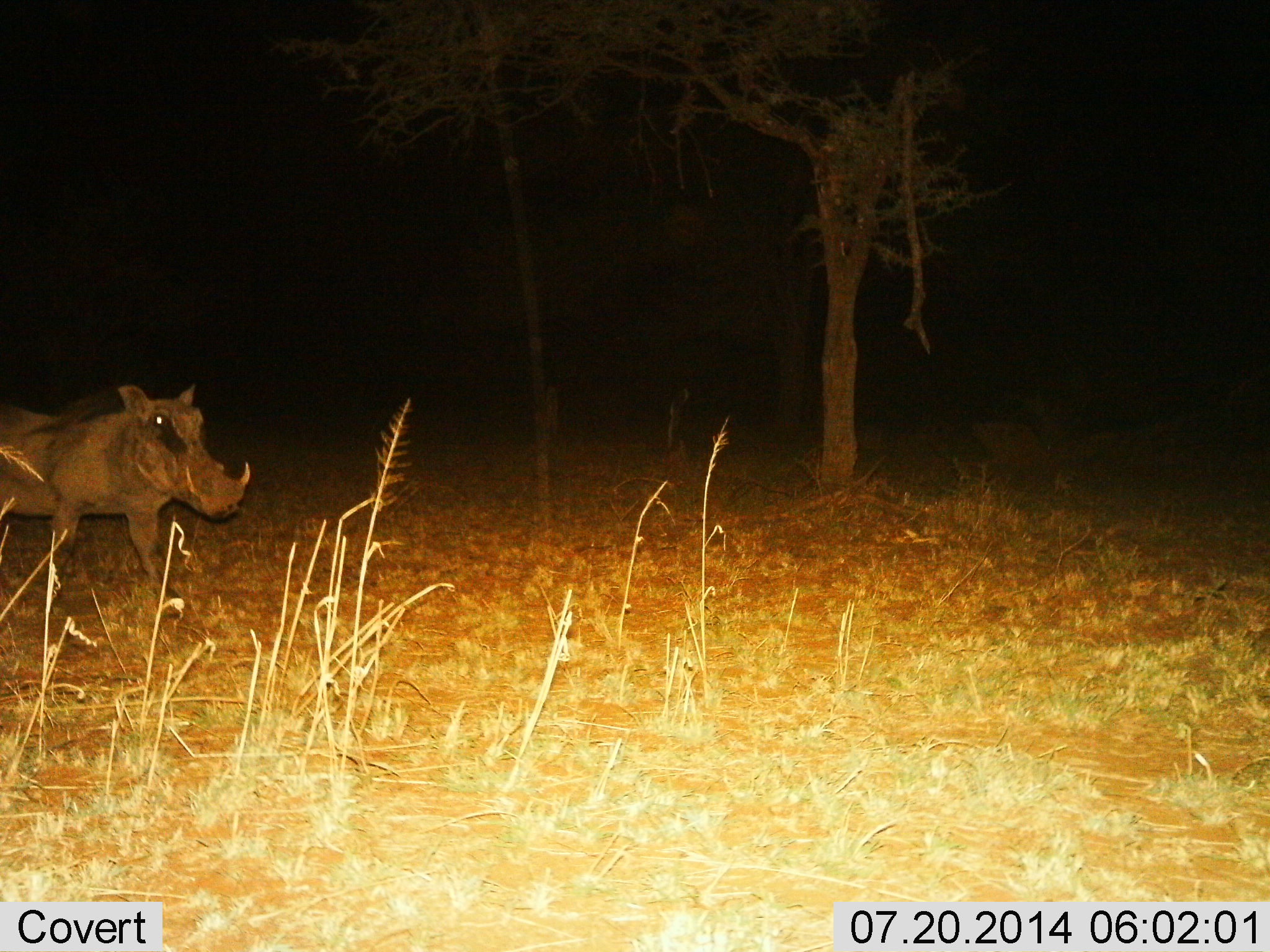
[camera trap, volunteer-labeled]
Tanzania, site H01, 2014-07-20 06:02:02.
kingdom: Animalia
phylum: Chordata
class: Mammalia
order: Artiodactyla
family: Suidae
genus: Phacochoerus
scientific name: Phacochoerus africanus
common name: warthog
Warthog (Phacochoerus africanus), count 1. Behavior (volunteer vote fractions): standing 50%, resting 0%, moving 50%, interacting 0%. Young present (vote fraction): 0%. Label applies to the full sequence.